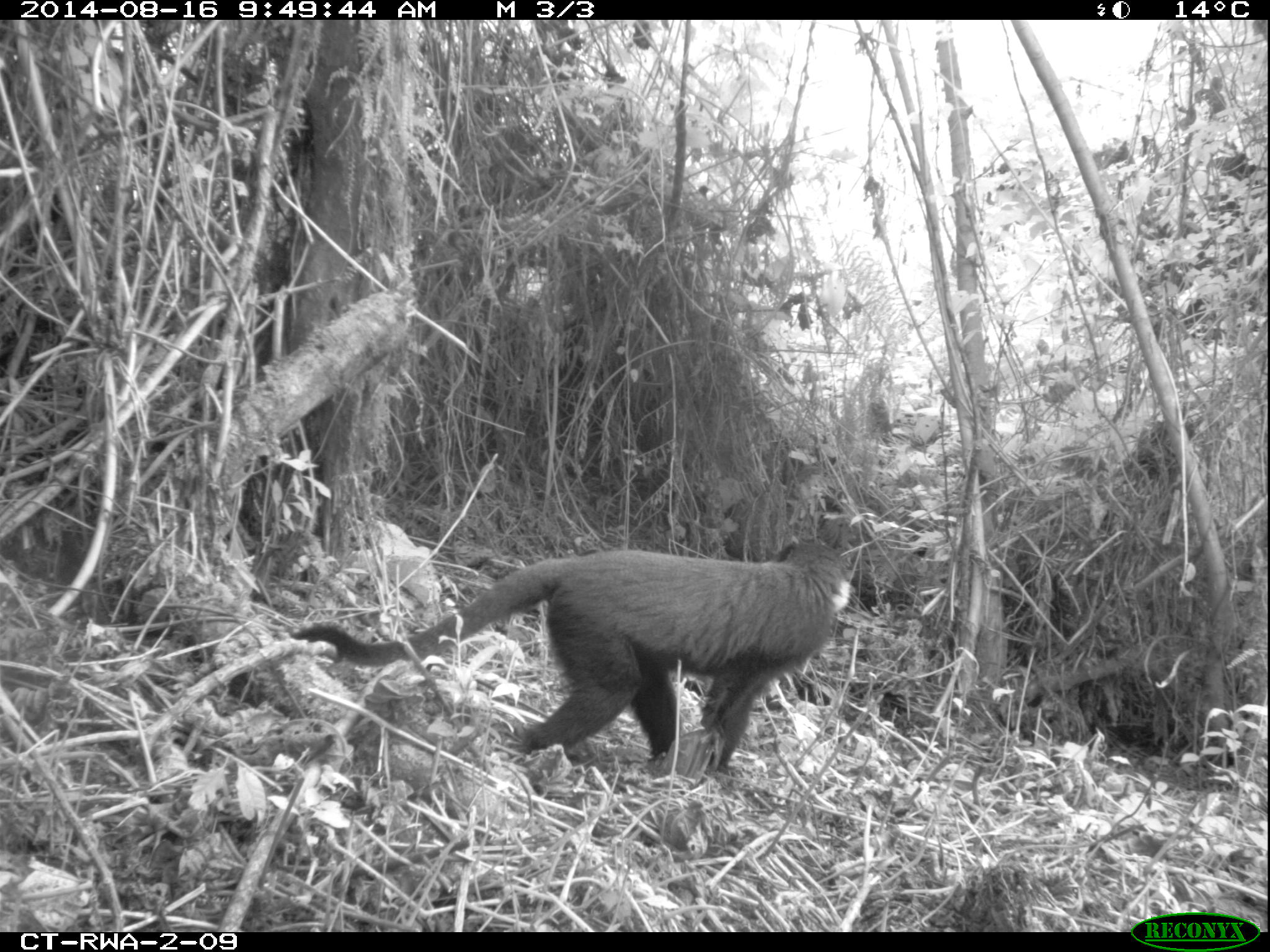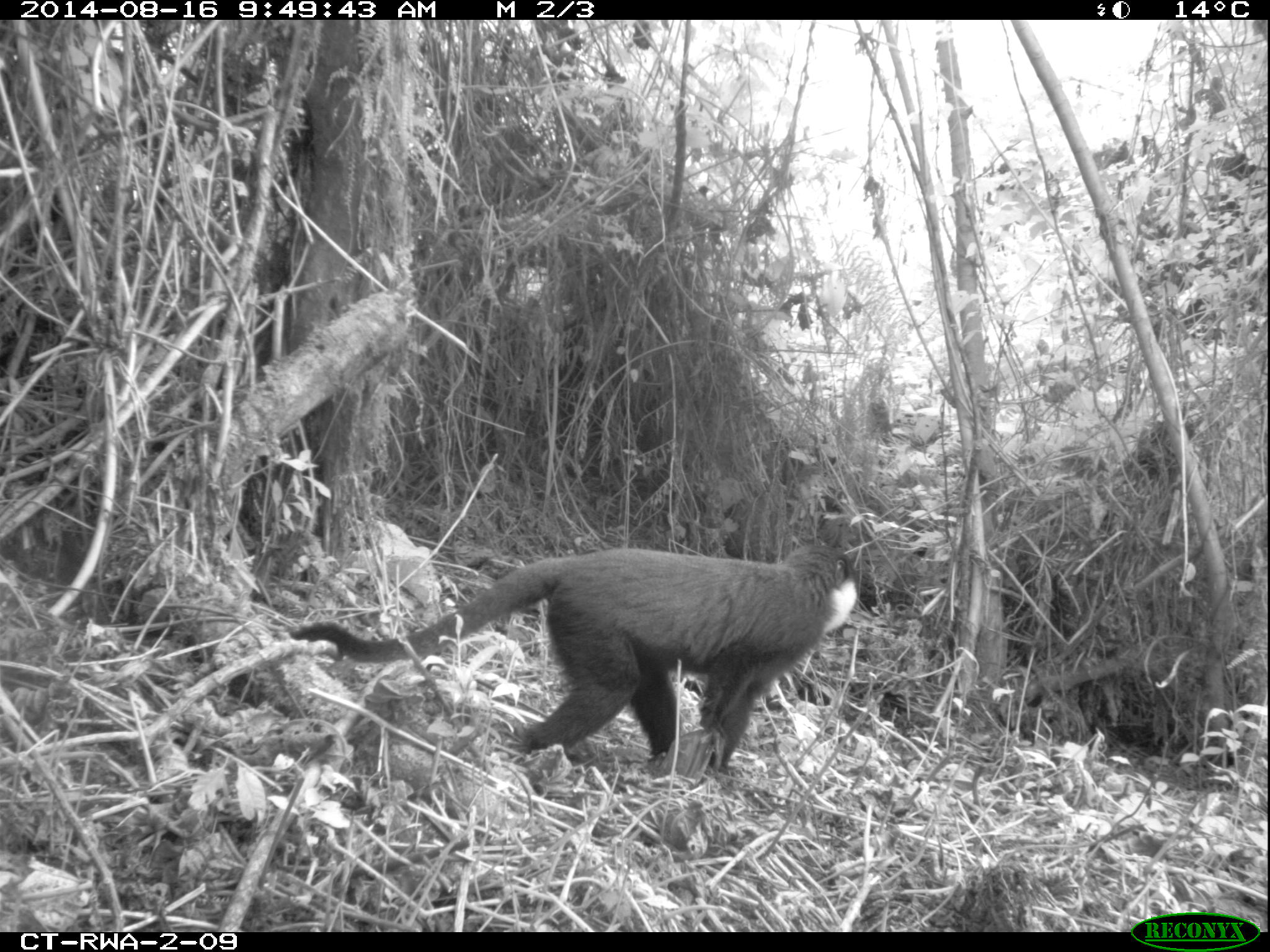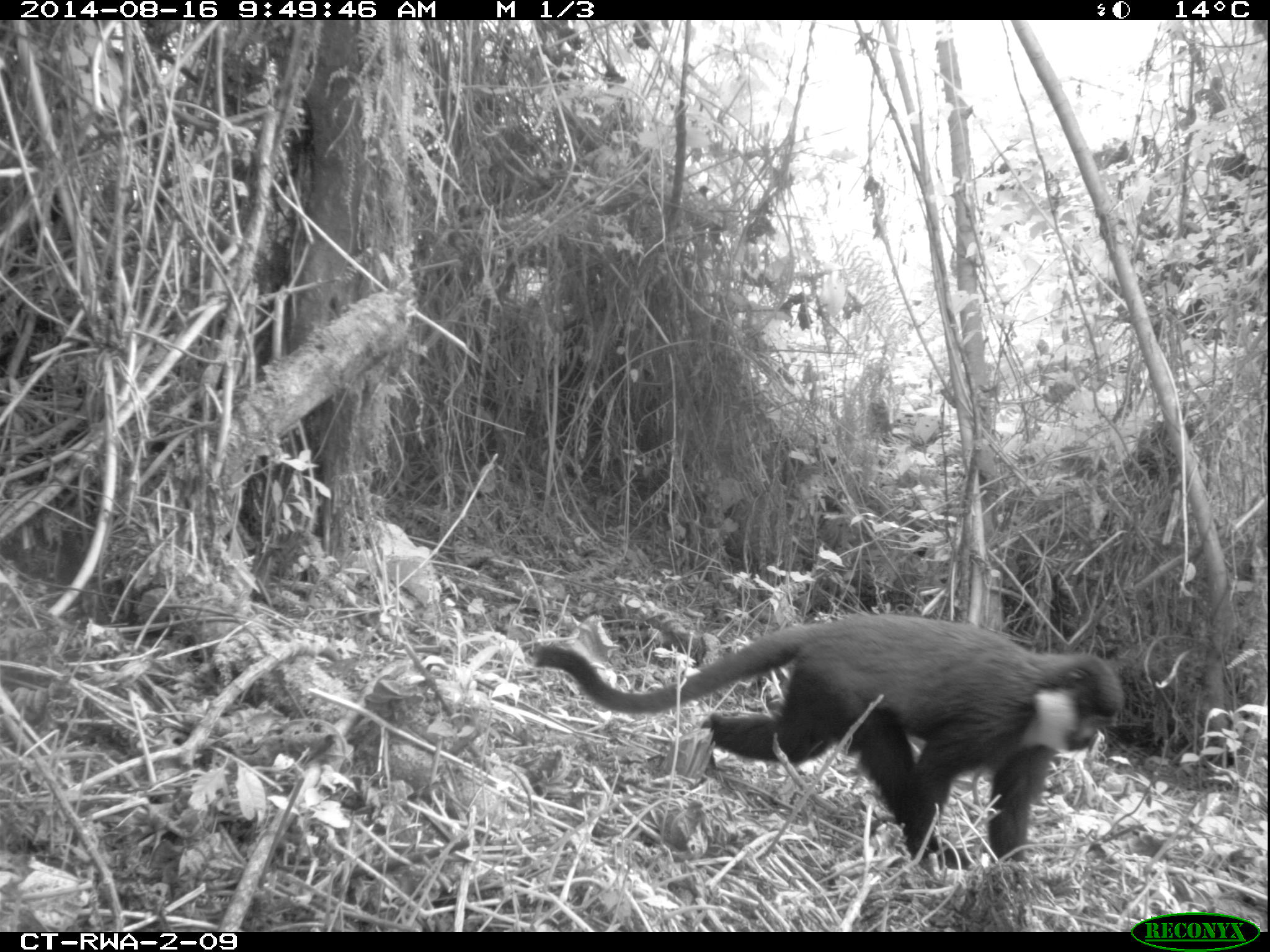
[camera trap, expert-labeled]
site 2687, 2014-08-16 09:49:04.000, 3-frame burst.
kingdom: Animalia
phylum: Chordata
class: Mammalia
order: Primates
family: Cercopithecidae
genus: Allochrocebus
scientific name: Allochrocebus lhoesti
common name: l'hoest's monkey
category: cercopithecus lhoesti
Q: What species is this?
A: Cercopithecus lhoesti (l'hoest's monkey) (Allochrocebus lhoesti).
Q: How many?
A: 1.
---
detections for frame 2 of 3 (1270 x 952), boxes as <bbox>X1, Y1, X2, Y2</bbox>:
cercopithecus lhoesti: <bbox>287, 544, 857, 775</bbox>